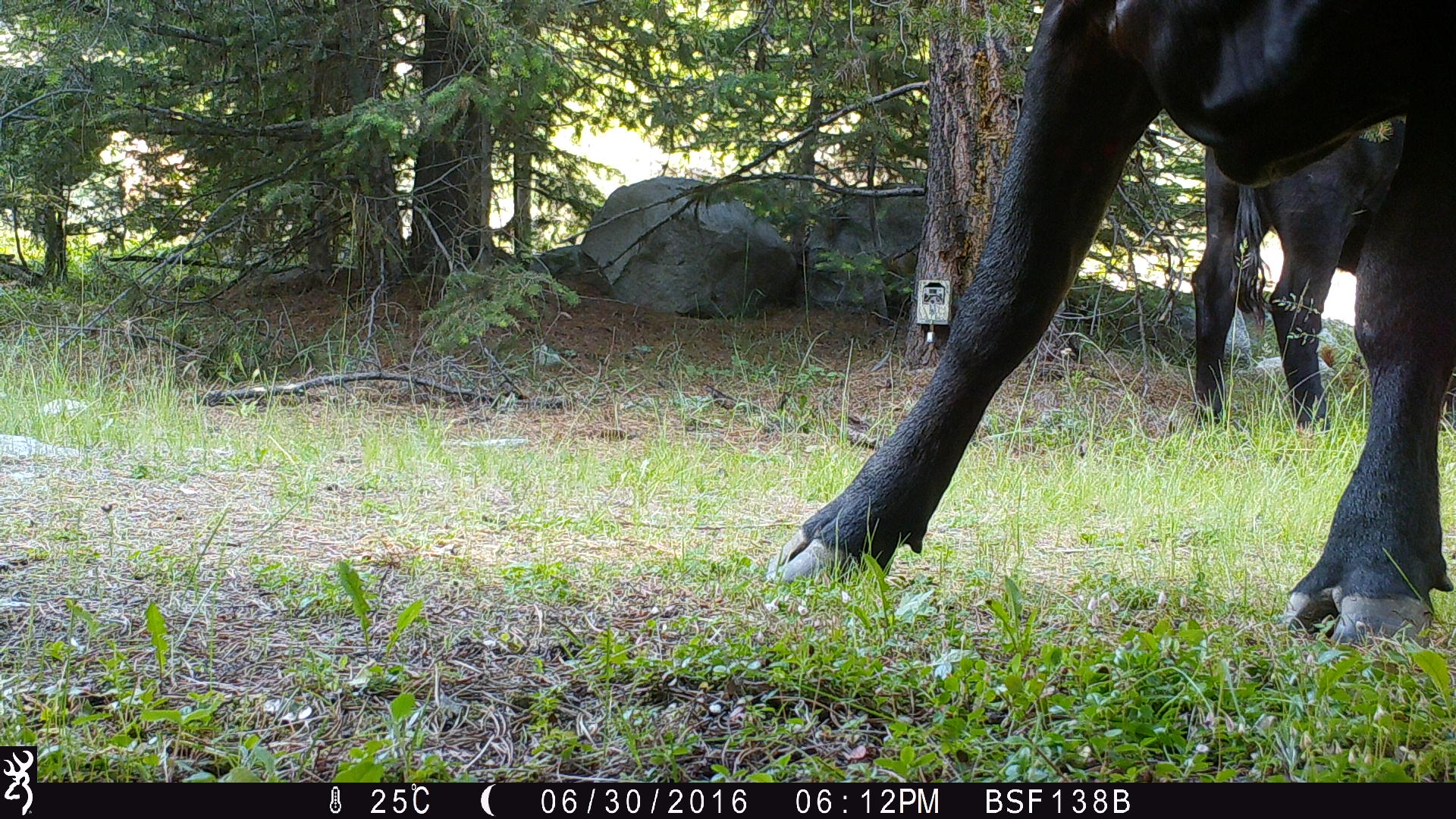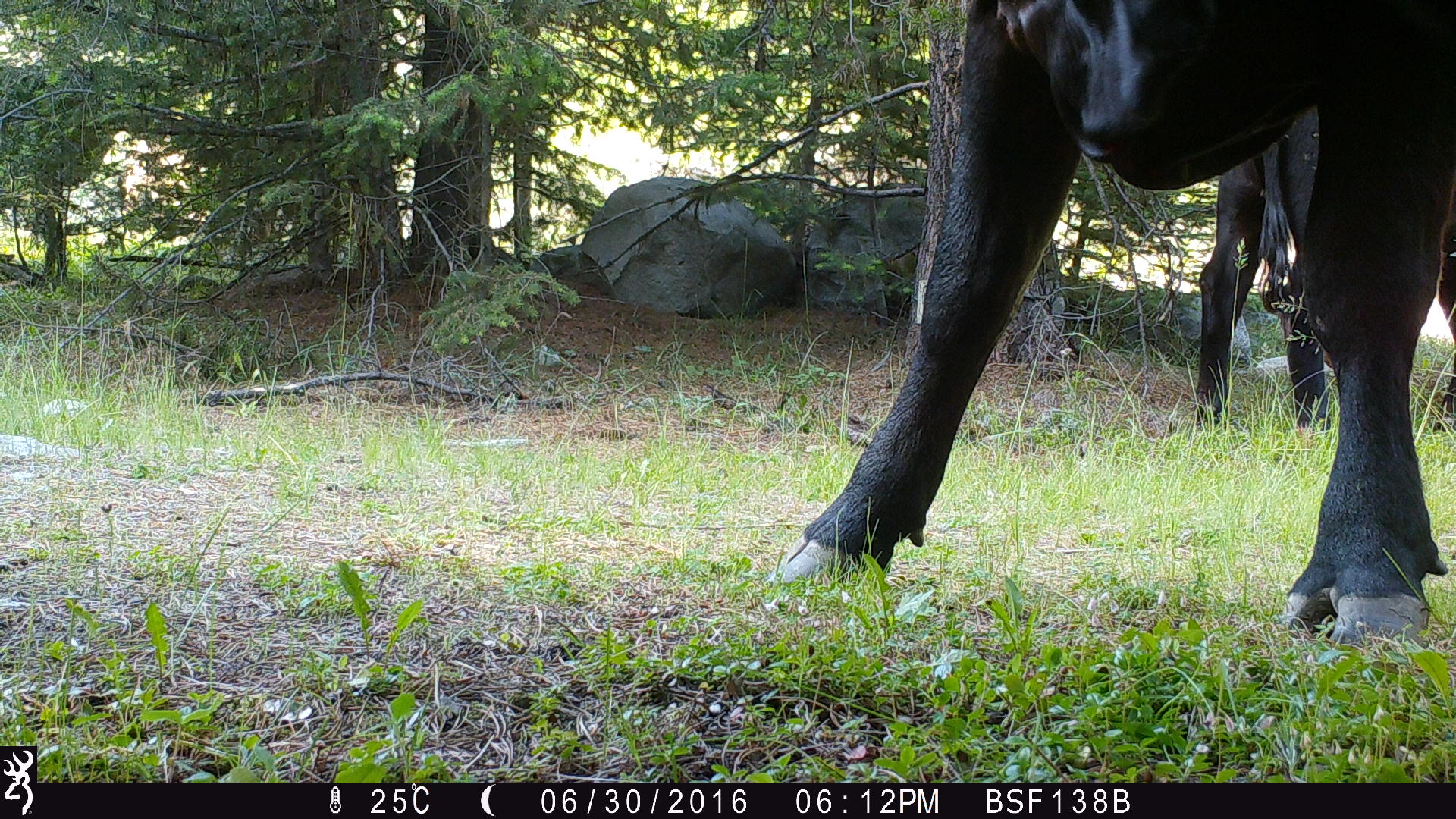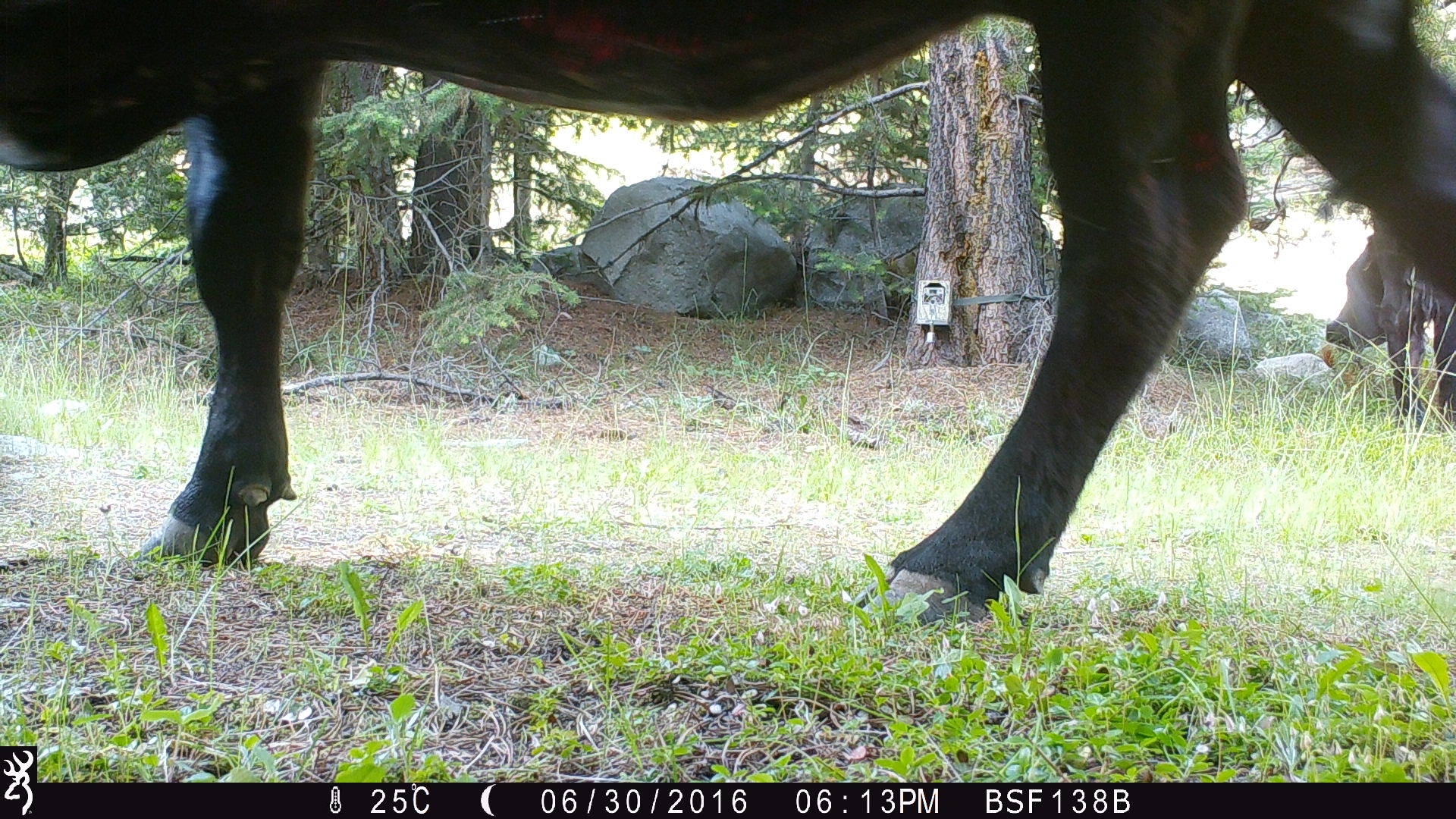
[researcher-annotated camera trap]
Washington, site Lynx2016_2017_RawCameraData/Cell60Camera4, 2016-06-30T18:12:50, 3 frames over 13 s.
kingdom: Animalia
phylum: Chordata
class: Mammalia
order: Artiodactyla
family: Bovidae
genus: Bos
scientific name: Bos taurus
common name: domestic cattle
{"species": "domestic cattle (Bos taurus)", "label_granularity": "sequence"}